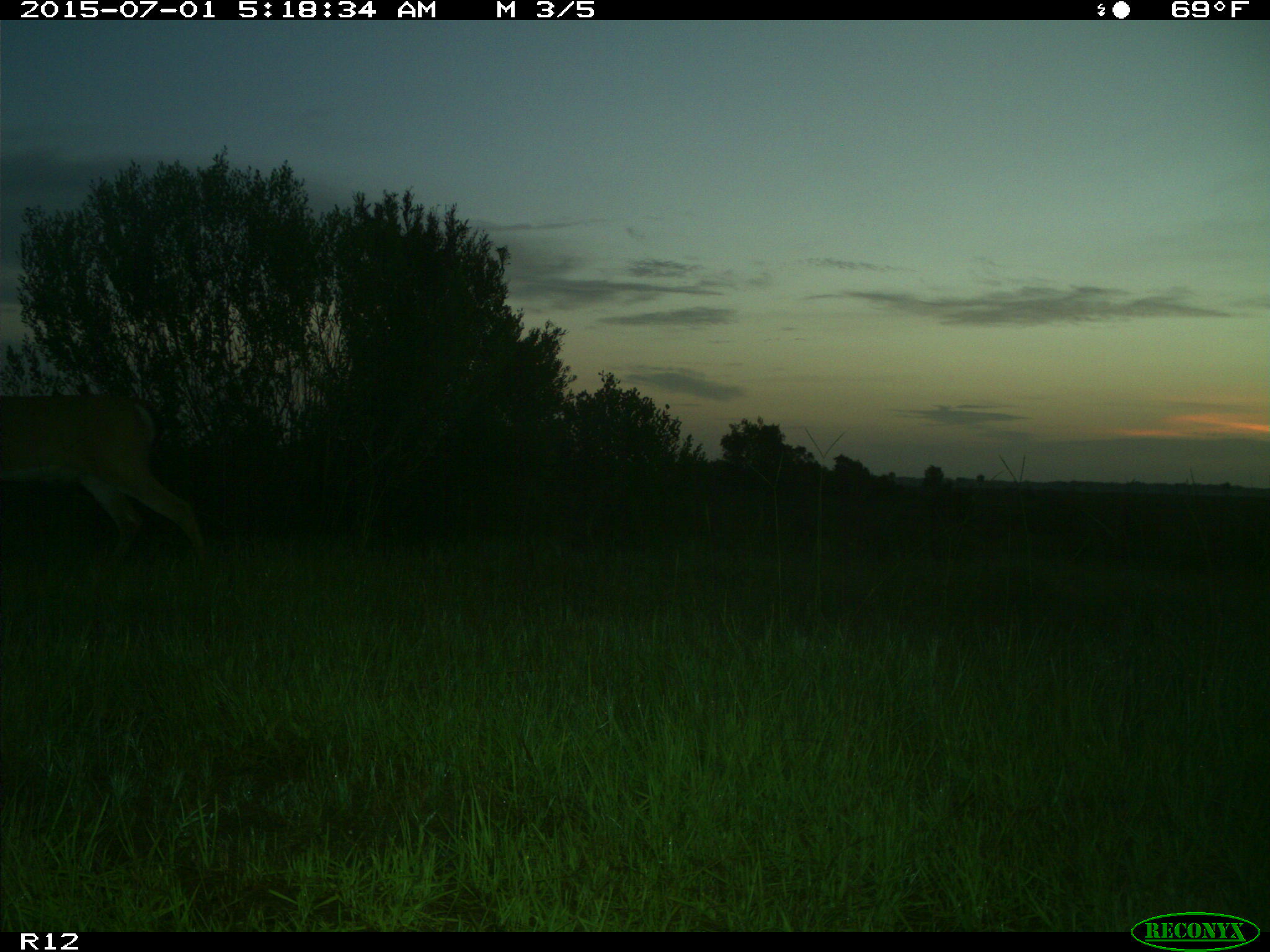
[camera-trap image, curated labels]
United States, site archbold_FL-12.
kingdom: Animalia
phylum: Chordata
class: Mammalia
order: Artiodactyla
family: Cervidae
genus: Odocoileus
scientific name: Odocoileus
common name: deer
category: unidentified deer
Unidentified deer (deer) (Odocoileus).